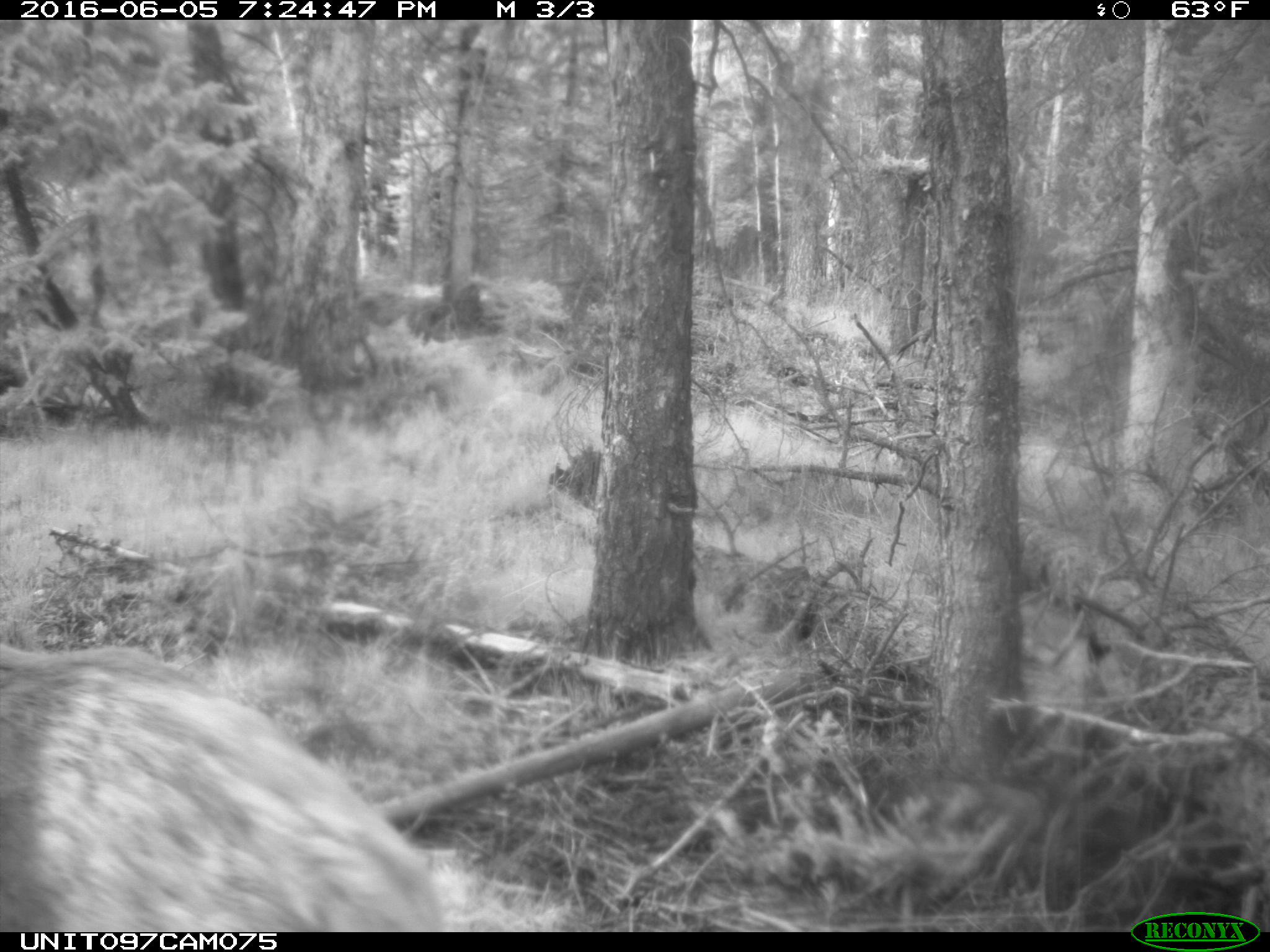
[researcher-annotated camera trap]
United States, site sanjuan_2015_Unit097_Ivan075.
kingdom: Animalia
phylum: Chordata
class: Mammalia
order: Artiodactyla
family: Cervidae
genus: Cervus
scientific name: Cervus elaphus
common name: red deer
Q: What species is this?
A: Cervus elaphus (red deer).